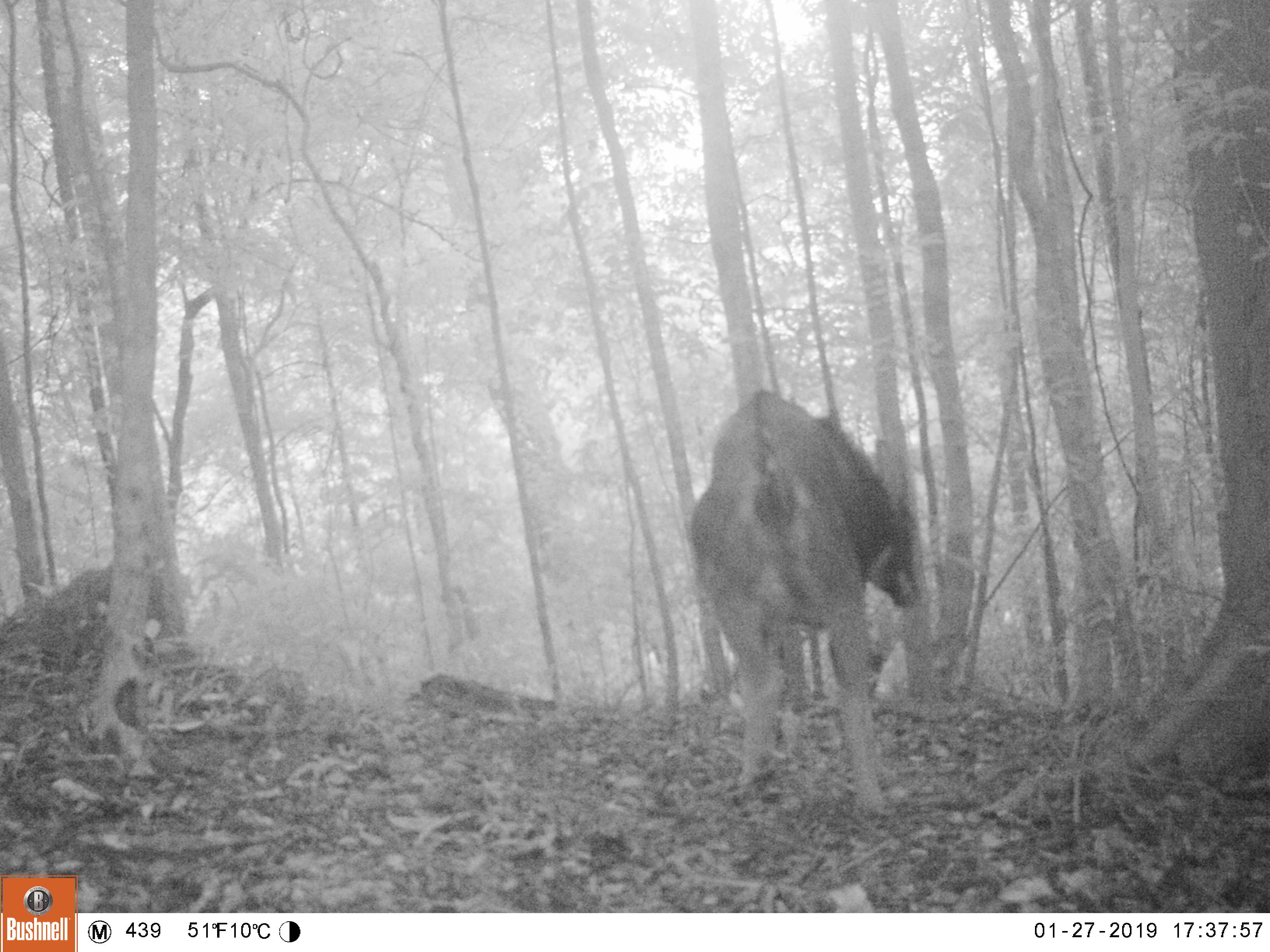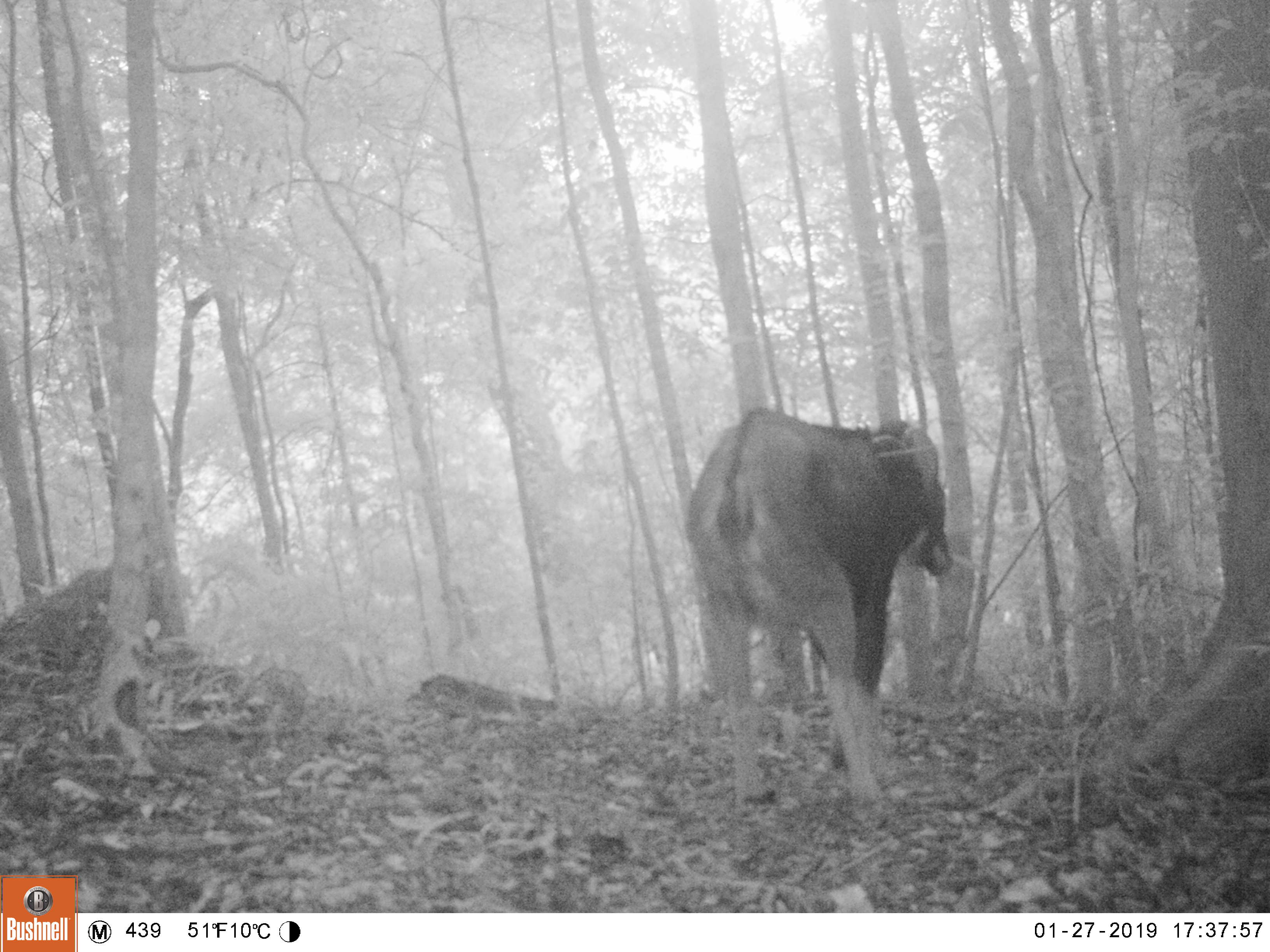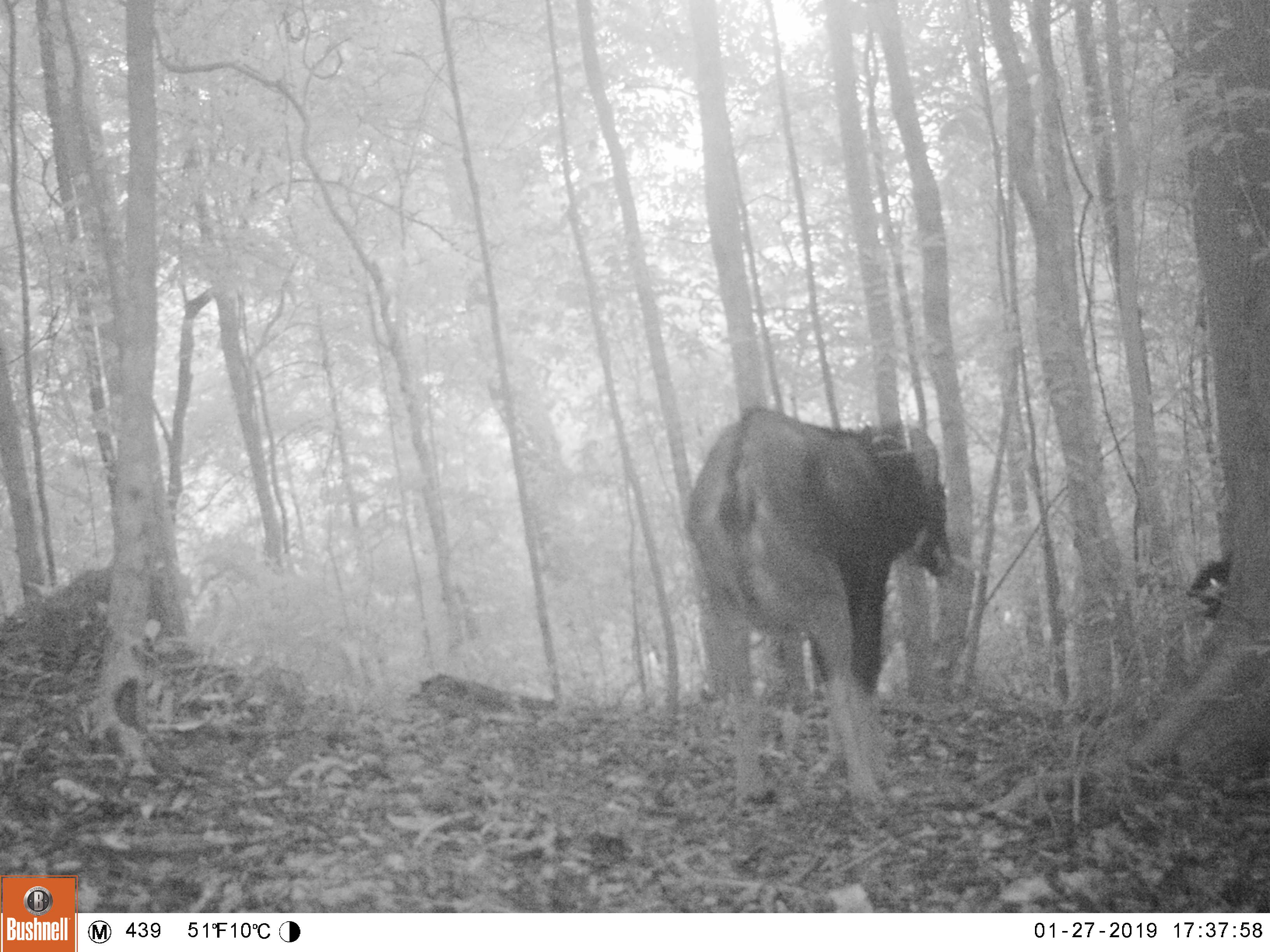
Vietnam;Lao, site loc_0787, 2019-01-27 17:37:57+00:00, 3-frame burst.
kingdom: Animalia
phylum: Chordata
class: Mammalia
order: Artiodactyla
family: Bovidae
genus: Capricornis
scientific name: Capricornis sumatraensis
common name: chinese serow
Chinese serow (Capricornis sumatraensis). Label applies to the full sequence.